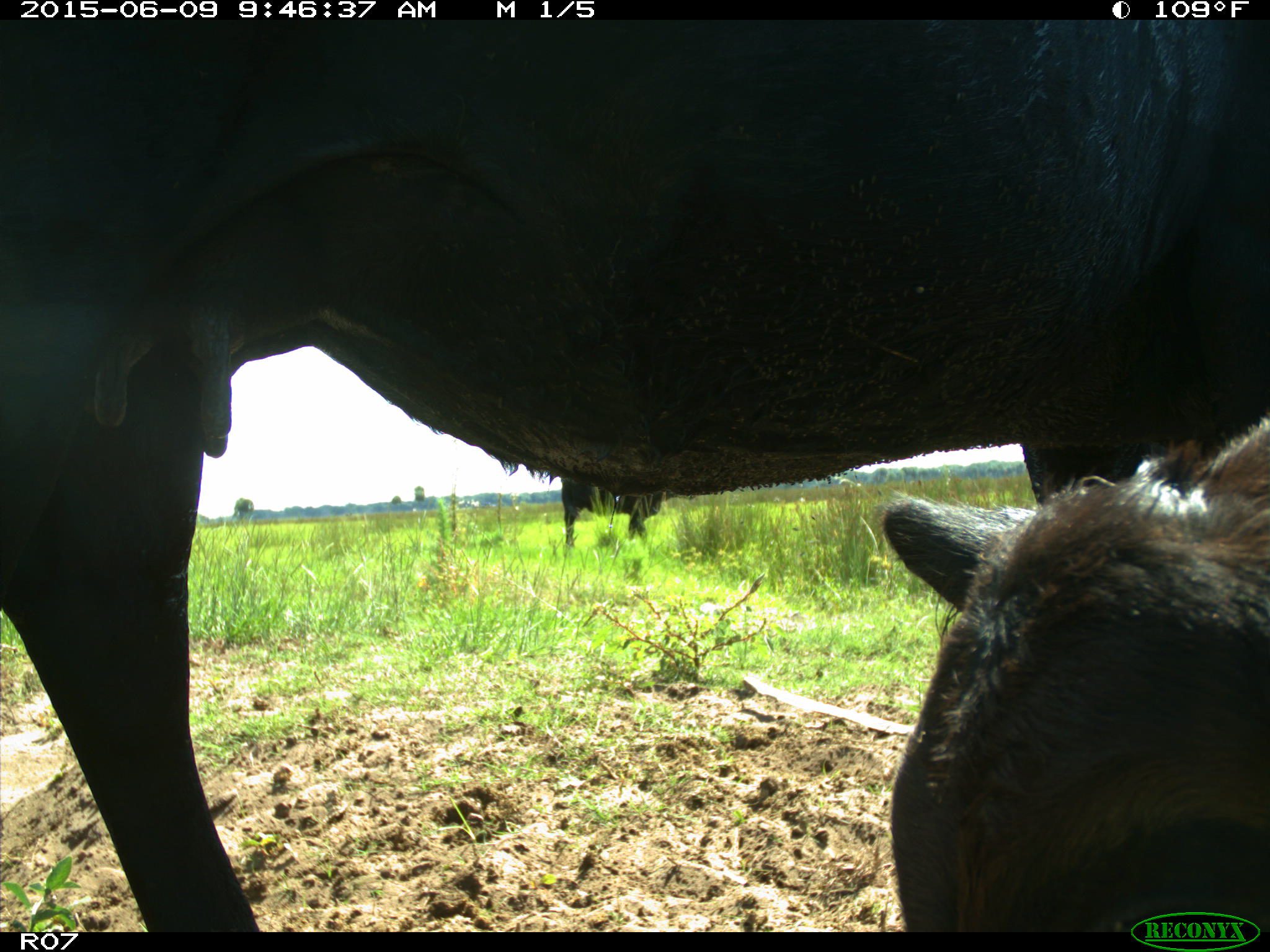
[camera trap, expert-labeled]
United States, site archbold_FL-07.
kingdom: Animalia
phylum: Chordata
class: Mammalia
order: Artiodactyla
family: Bovidae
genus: Bos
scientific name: Bos taurus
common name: domestic cow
Bos taurus (domestic cow).